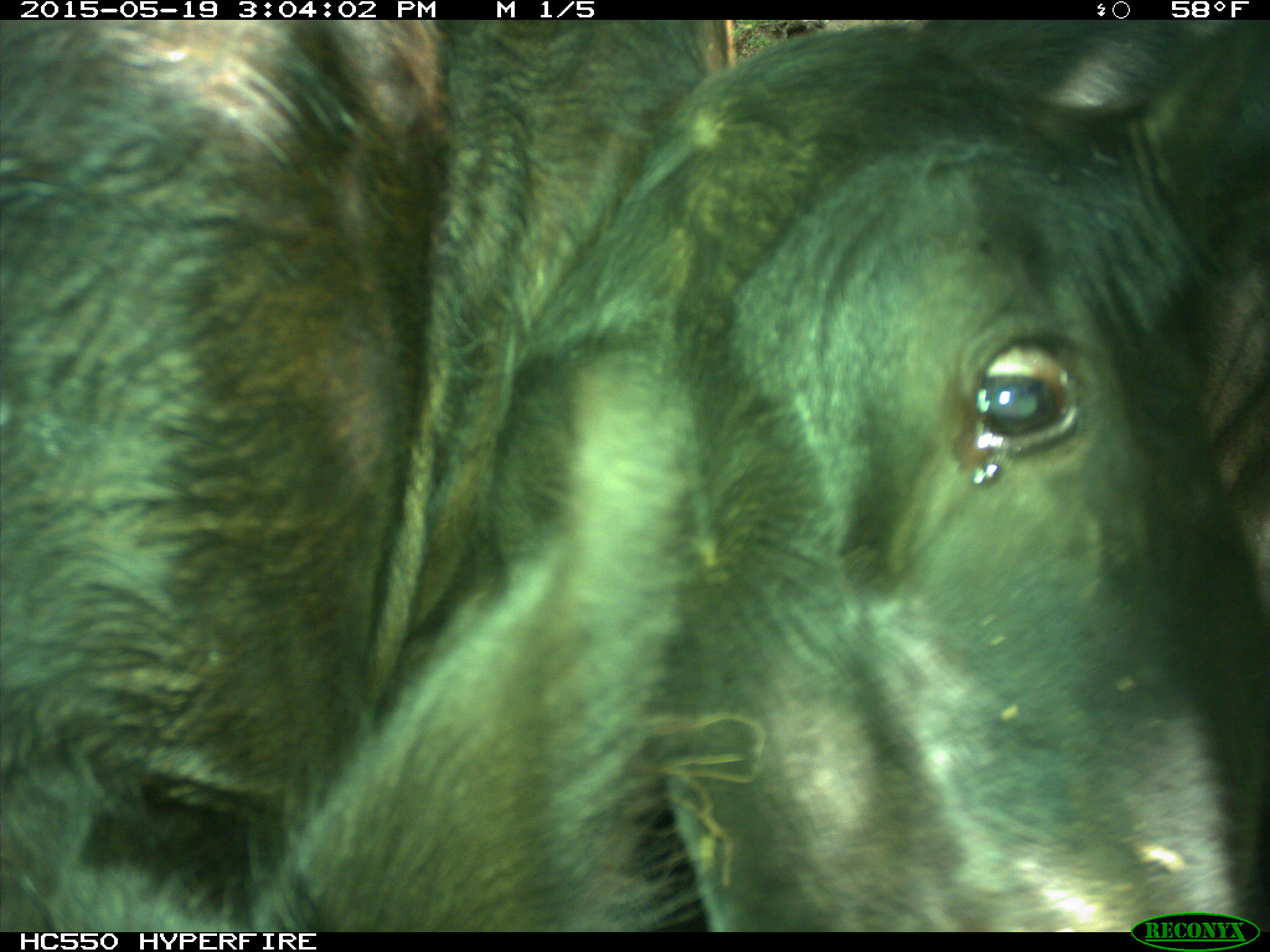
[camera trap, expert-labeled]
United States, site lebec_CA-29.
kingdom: Animalia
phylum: Chordata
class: Mammalia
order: Artiodactyla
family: Bovidae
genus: Bos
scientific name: Bos taurus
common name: domestic cow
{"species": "Bos taurus (domestic cow)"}